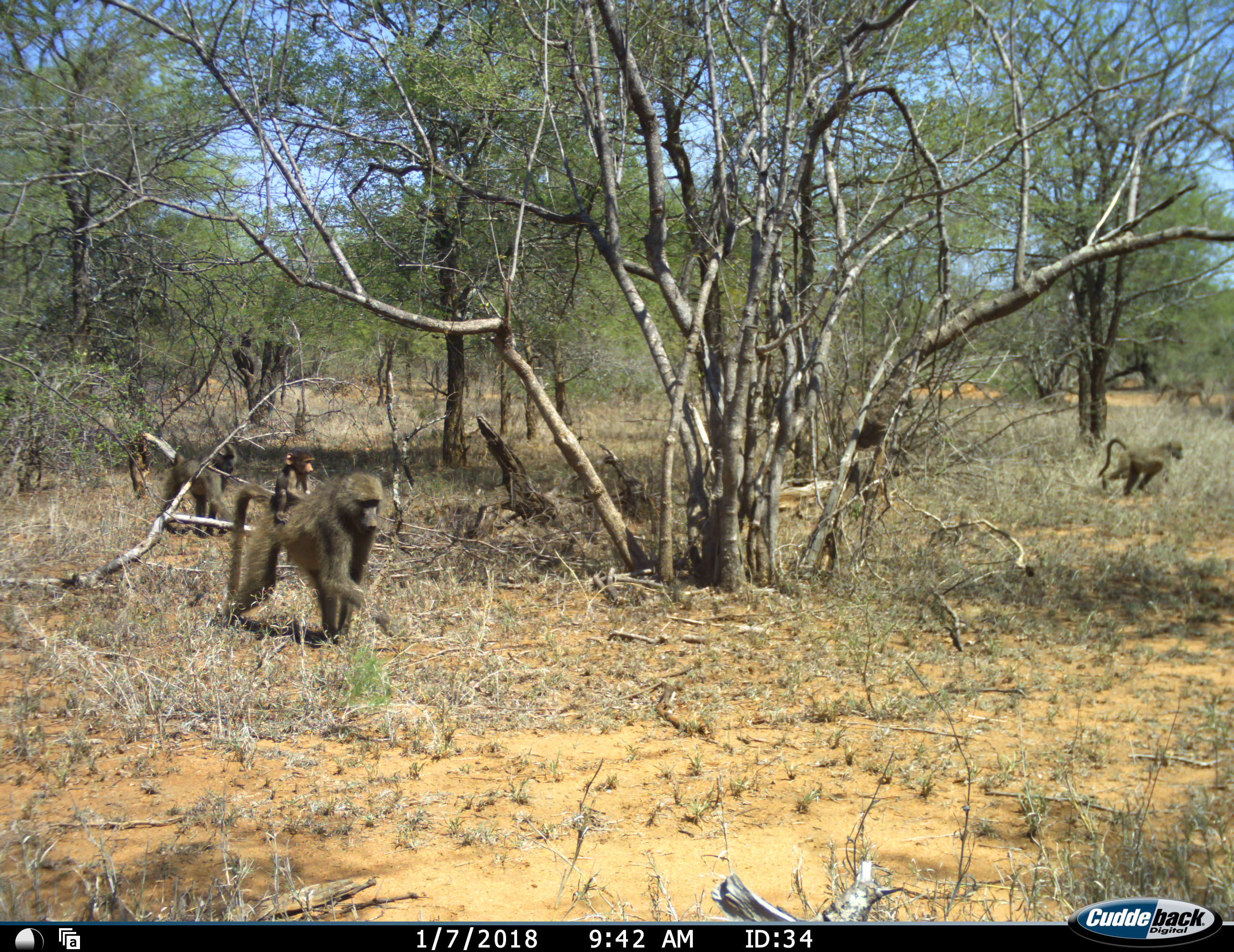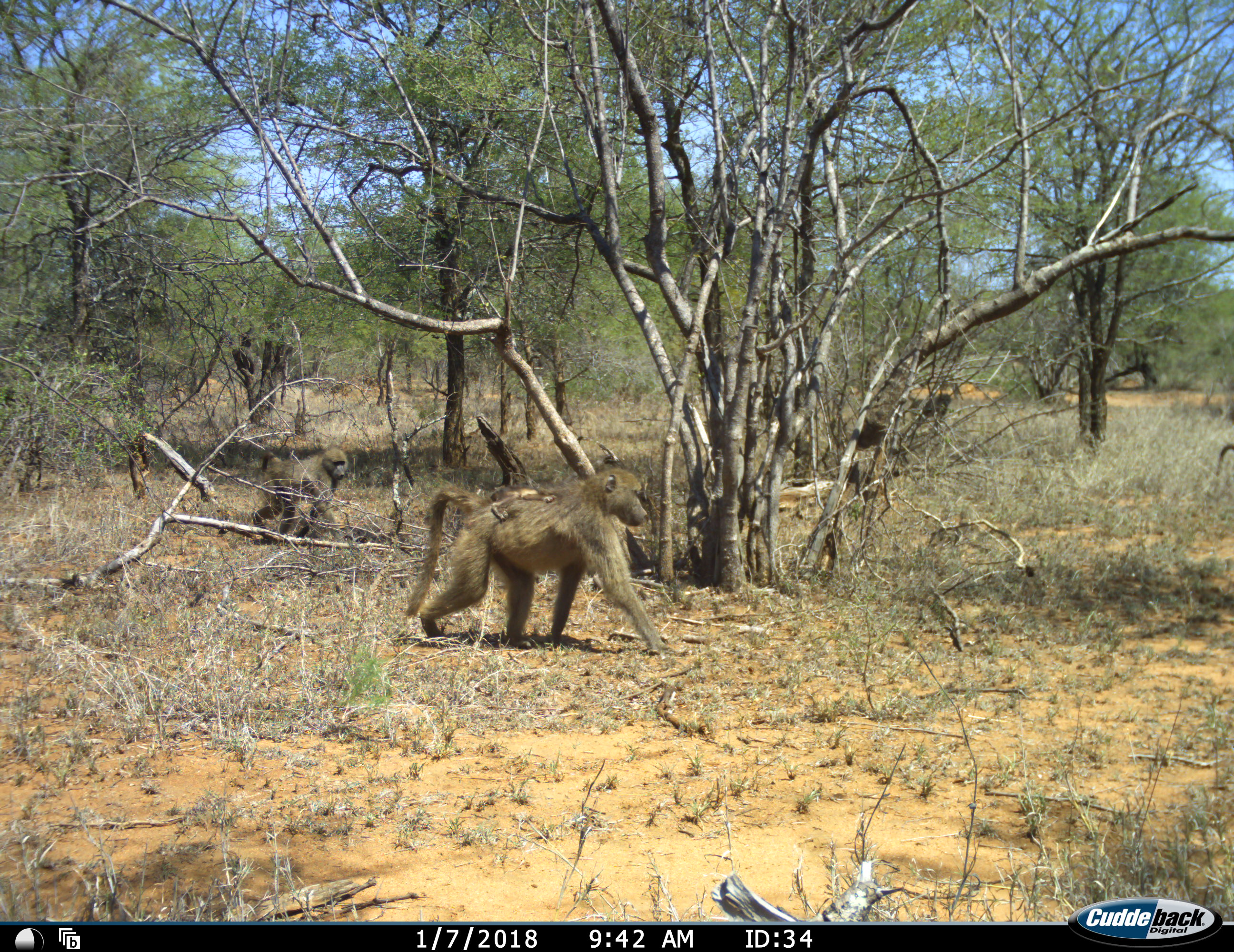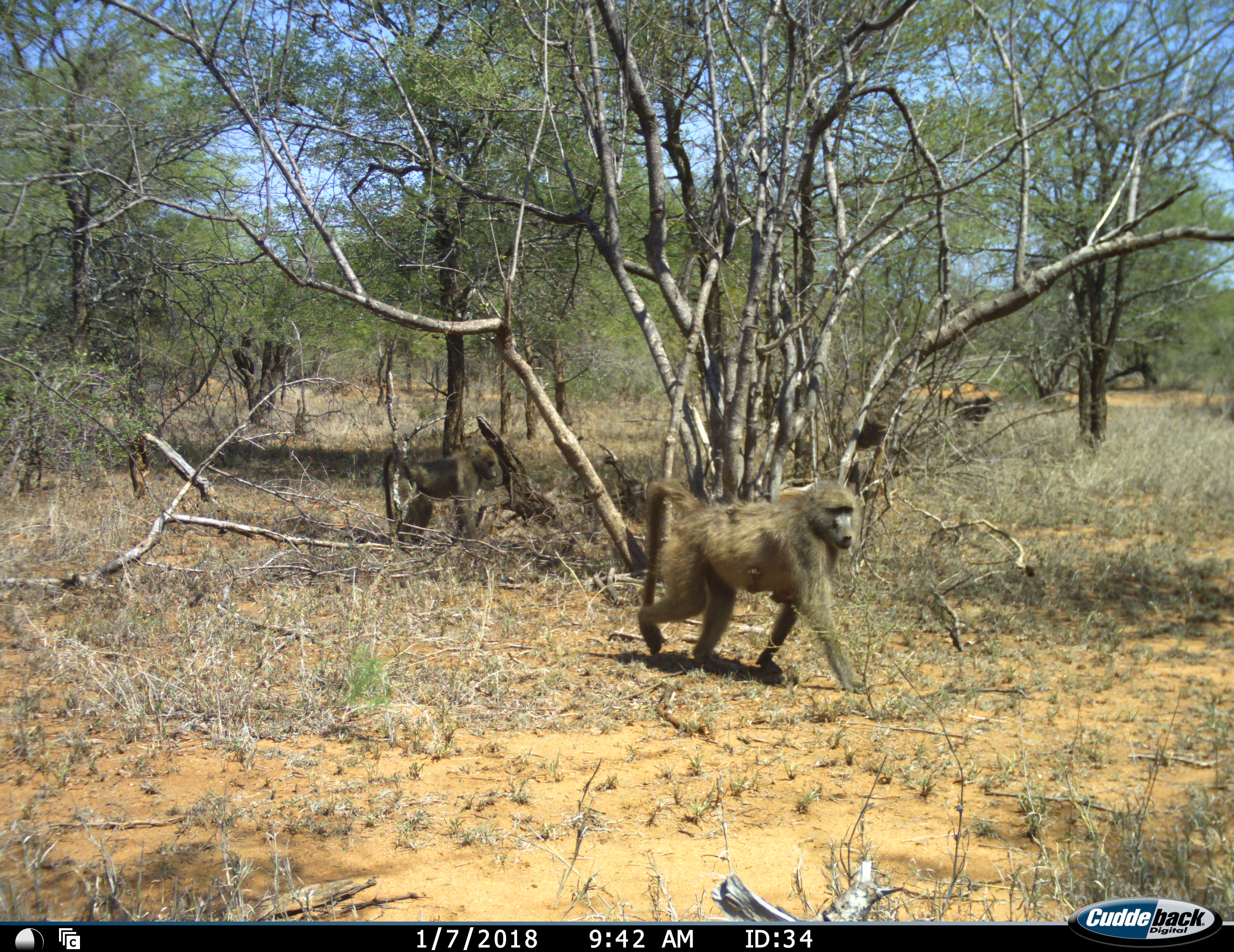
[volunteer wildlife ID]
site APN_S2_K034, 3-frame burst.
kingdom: Animalia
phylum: Chordata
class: Mammalia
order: Primates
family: Cercopithecidae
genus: Papio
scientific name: Papio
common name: baboon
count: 5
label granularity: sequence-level